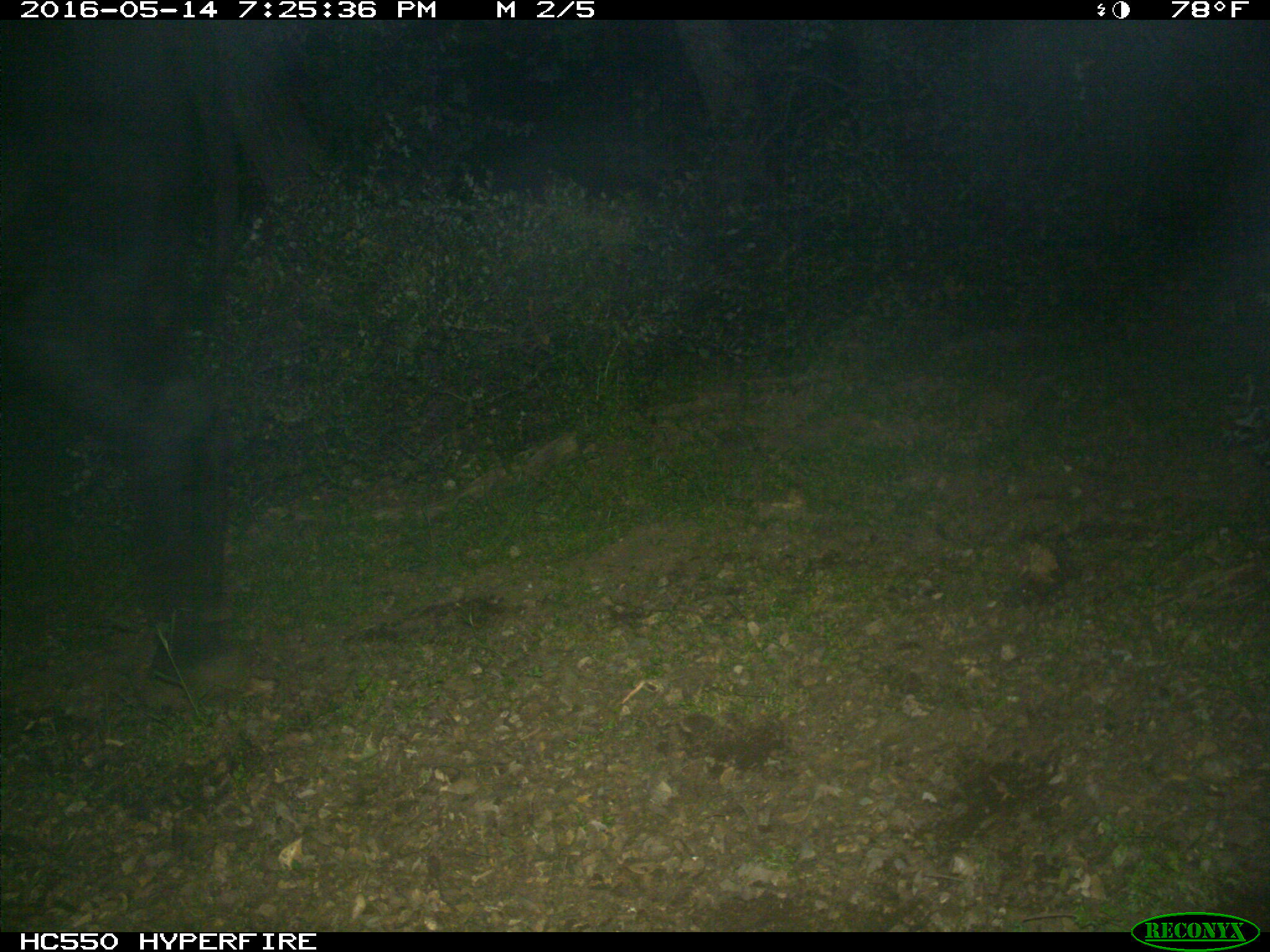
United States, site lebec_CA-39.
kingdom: Animalia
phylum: Chordata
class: Mammalia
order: Artiodactyla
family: Bovidae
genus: Bos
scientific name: Bos taurus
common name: domestic cow